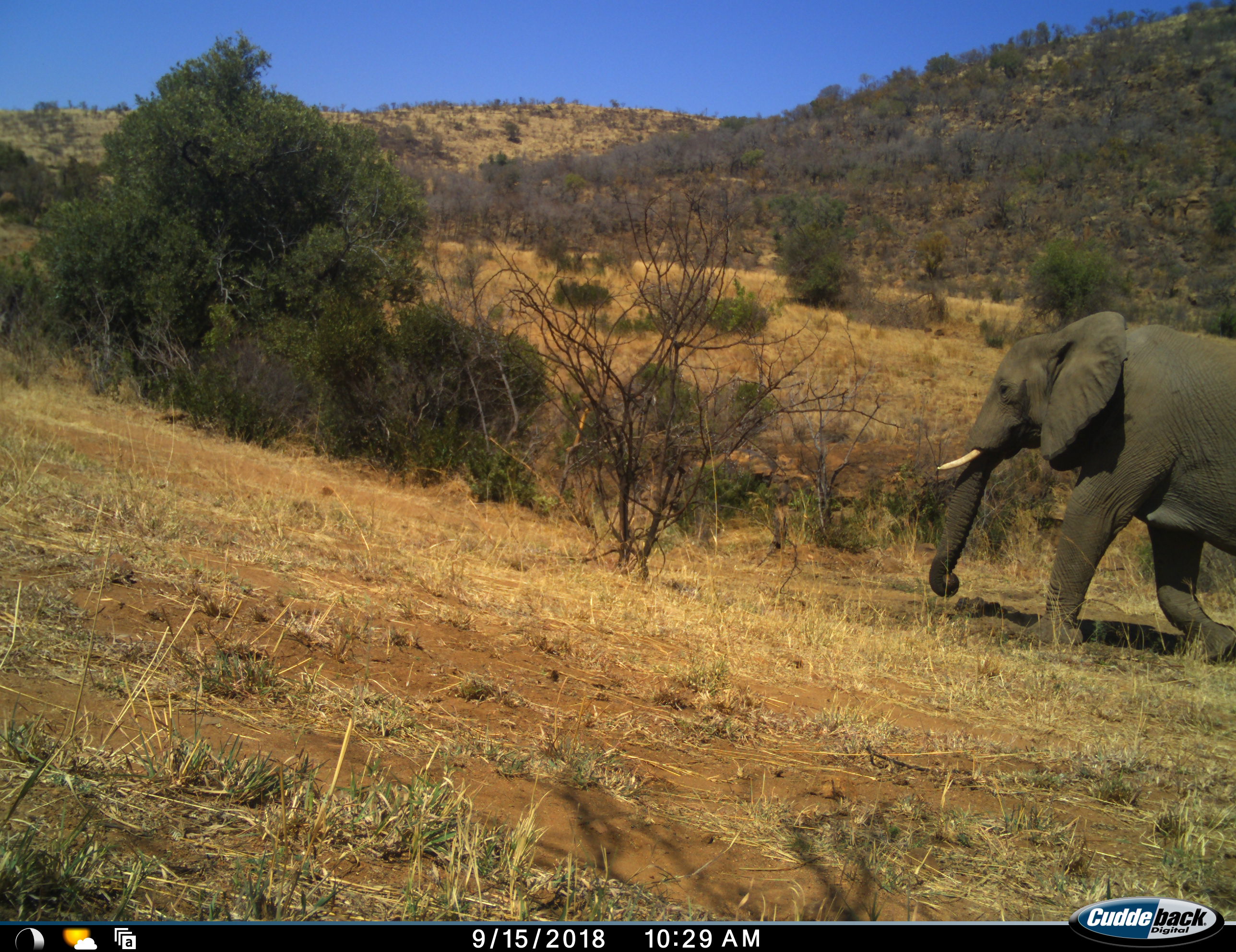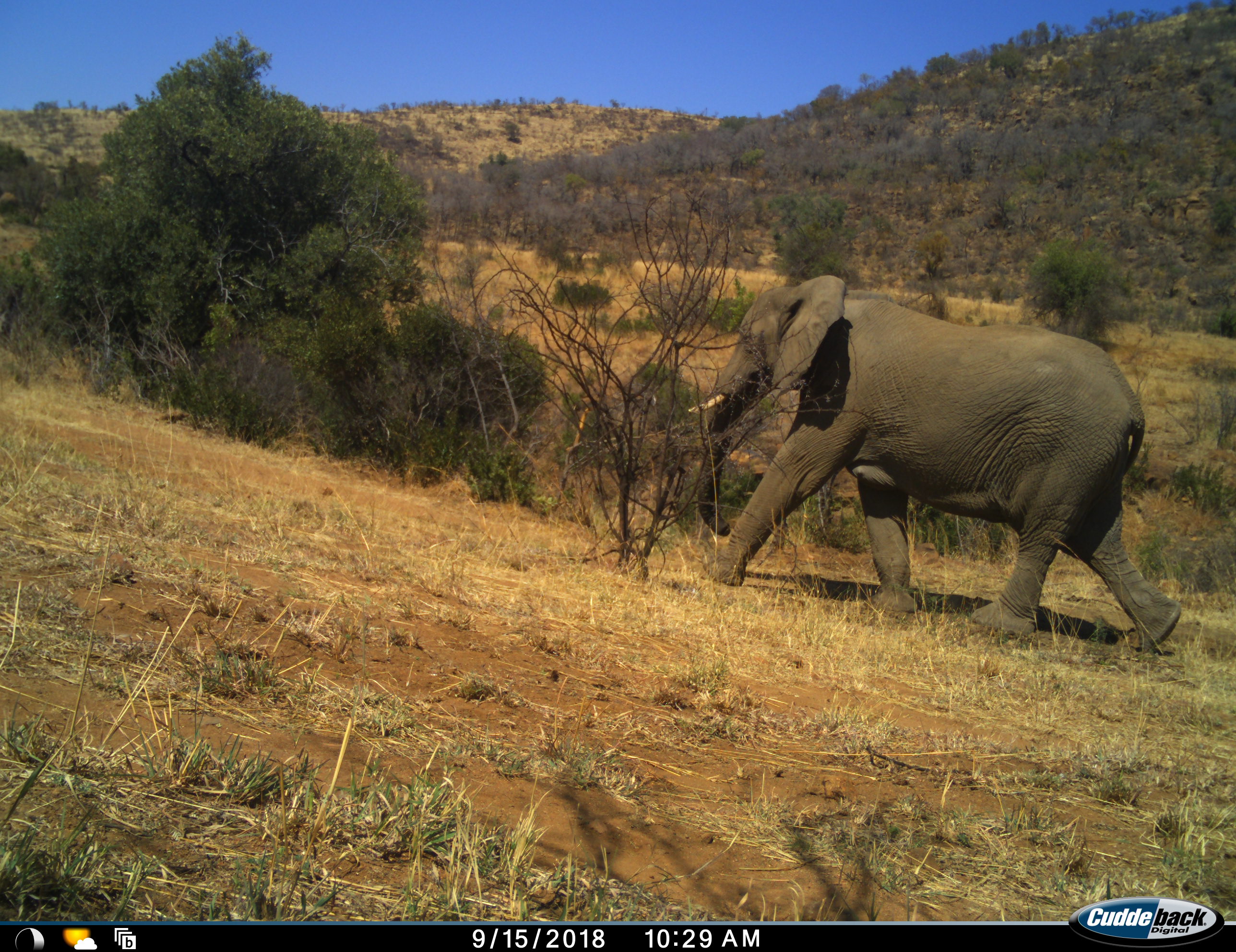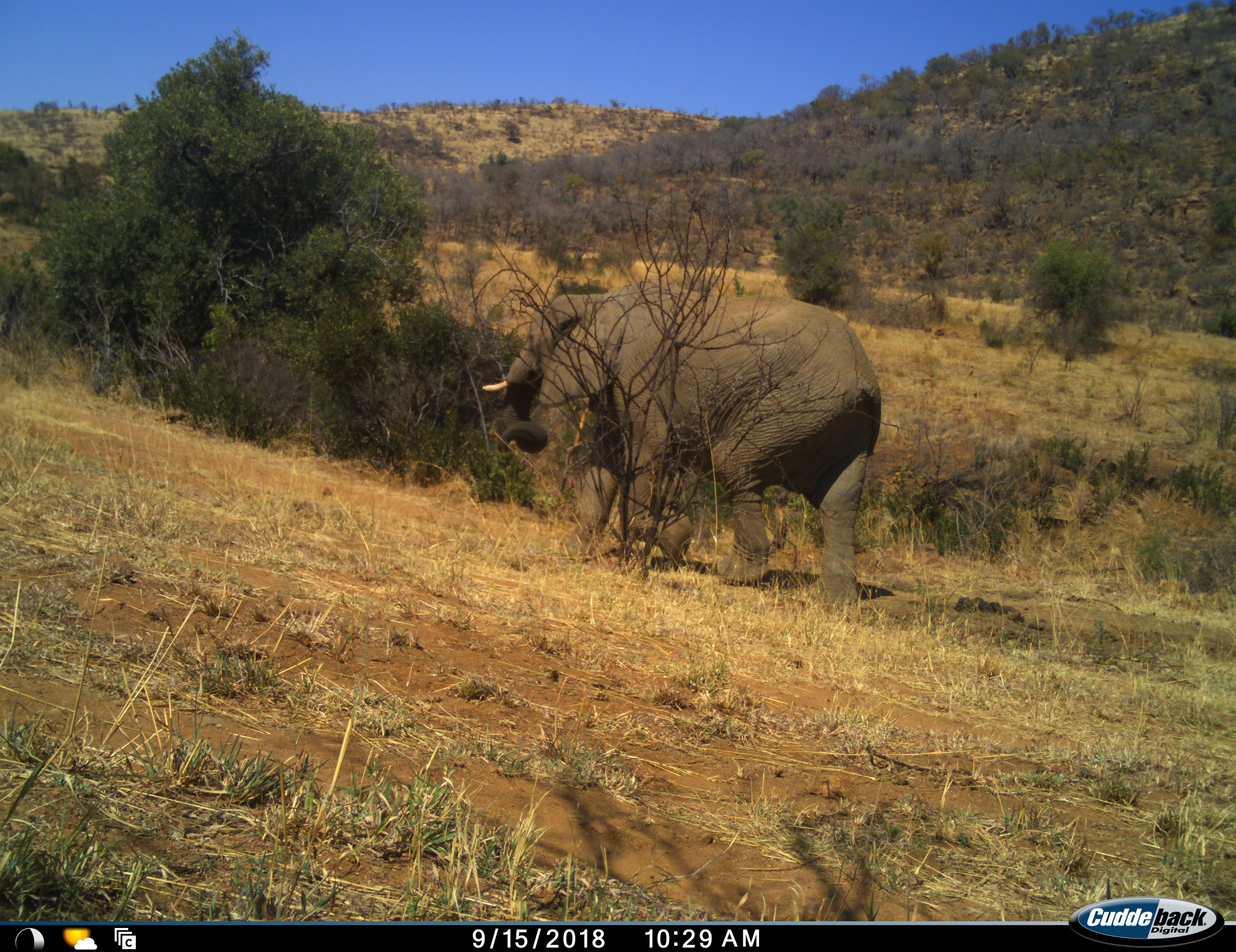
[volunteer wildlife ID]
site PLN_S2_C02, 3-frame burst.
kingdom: Animalia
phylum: Chordata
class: Mammalia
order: Proboscidea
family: Elephantidae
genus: Loxodonta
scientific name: Loxodonta africana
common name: african bush elephant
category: elephant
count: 1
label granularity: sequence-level